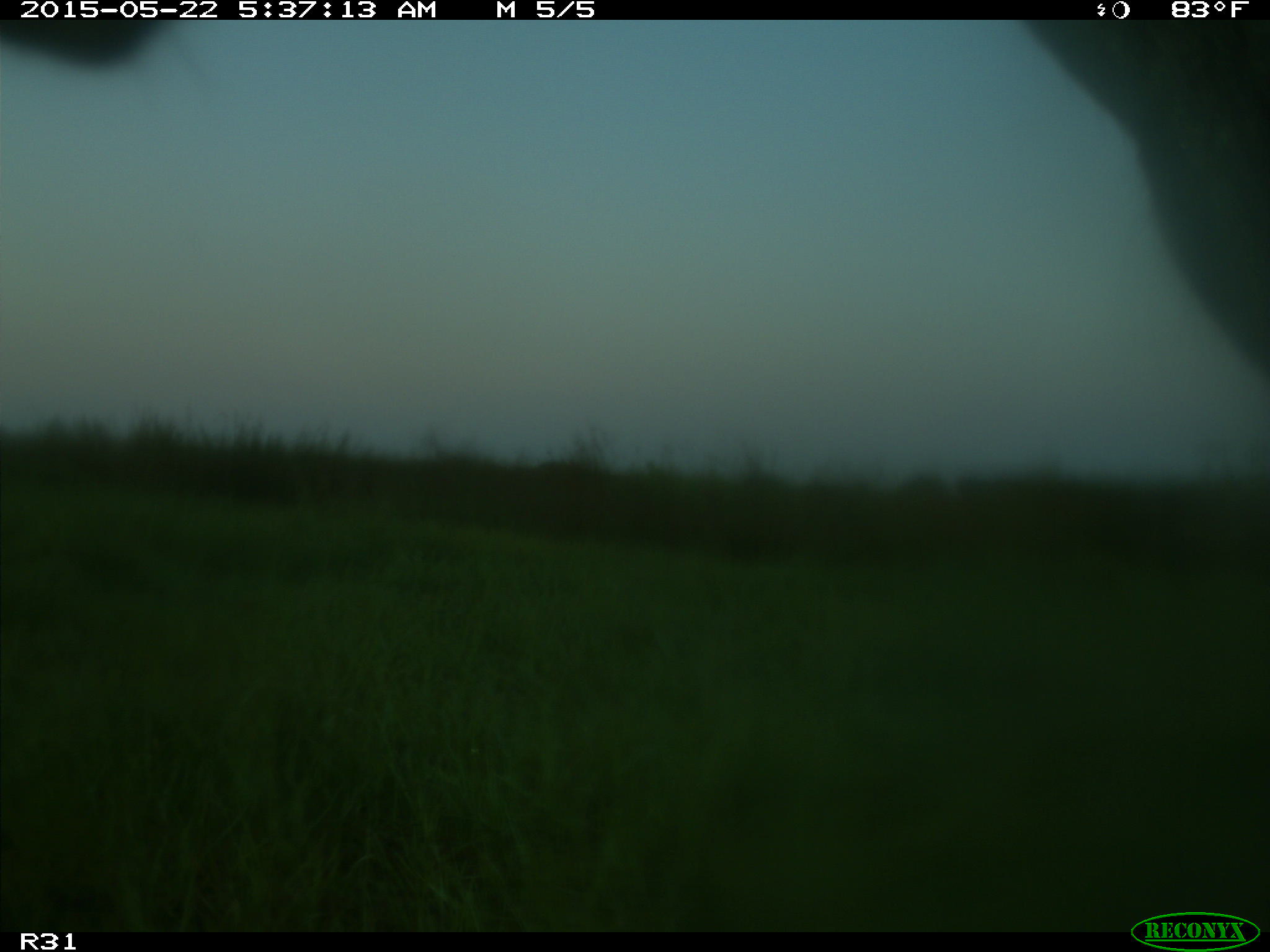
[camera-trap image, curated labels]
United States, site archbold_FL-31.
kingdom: Animalia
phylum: Chordata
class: Mammalia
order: Artiodactyla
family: Bovidae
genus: Bos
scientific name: Bos taurus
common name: domestic cow